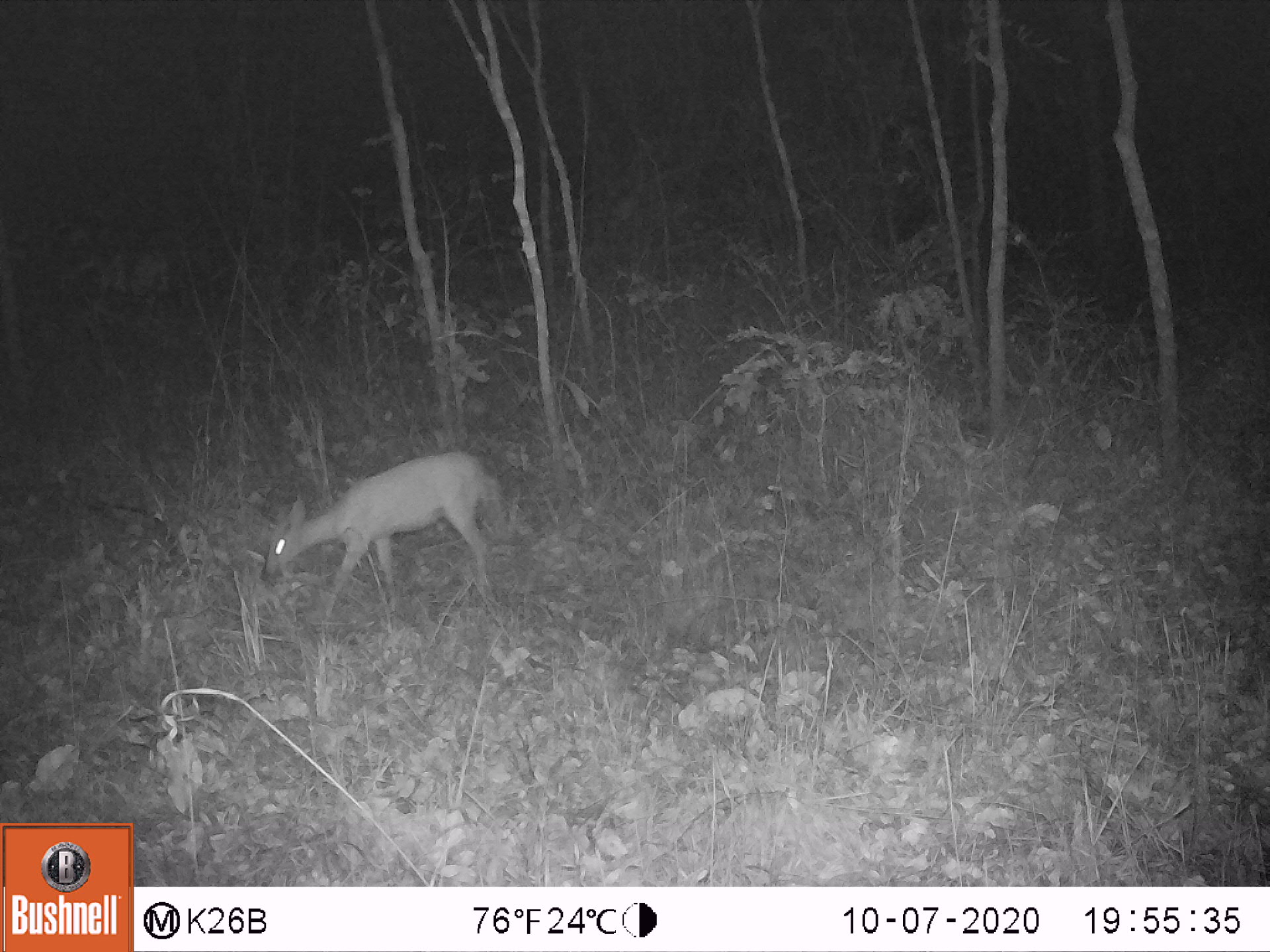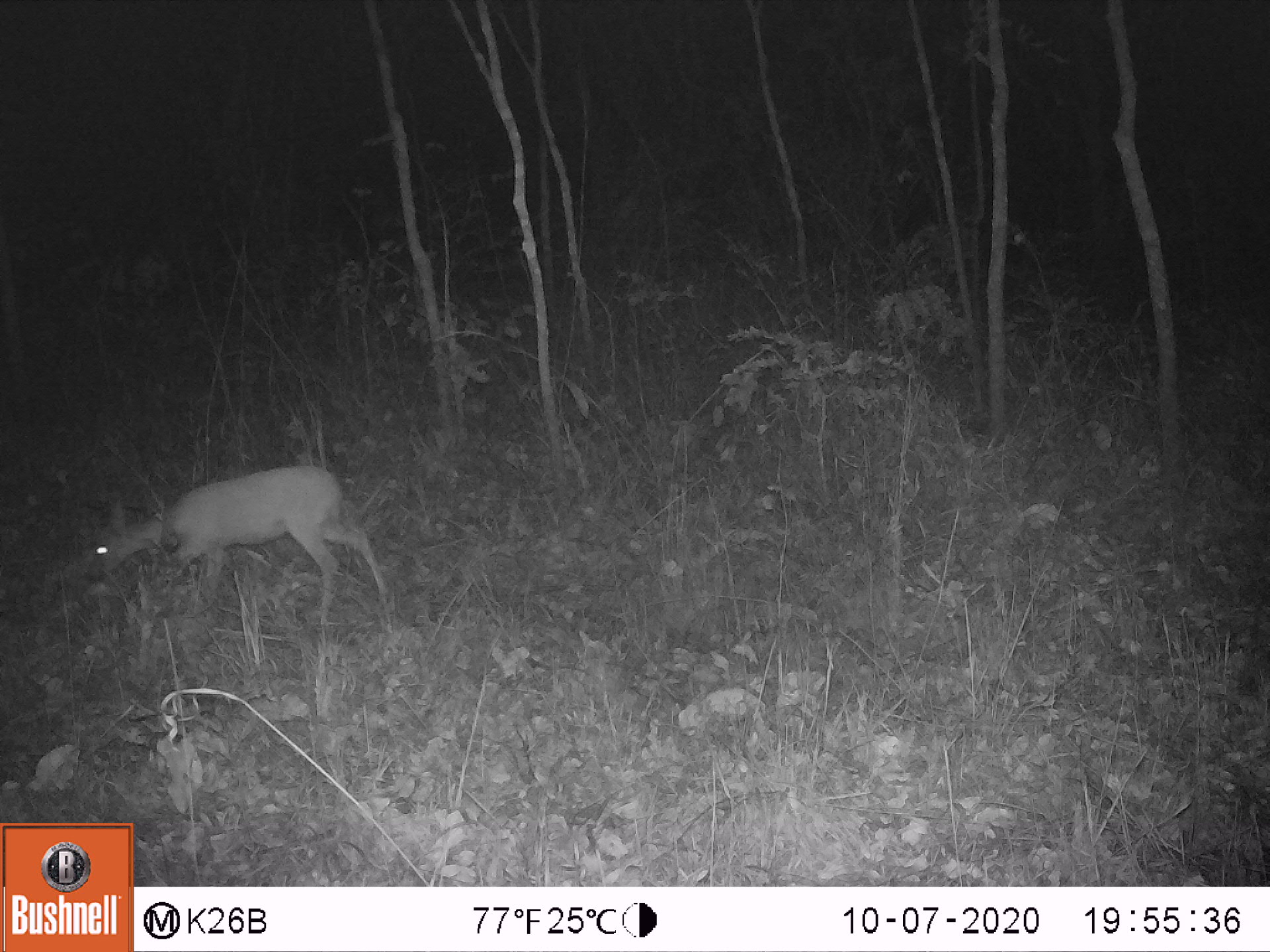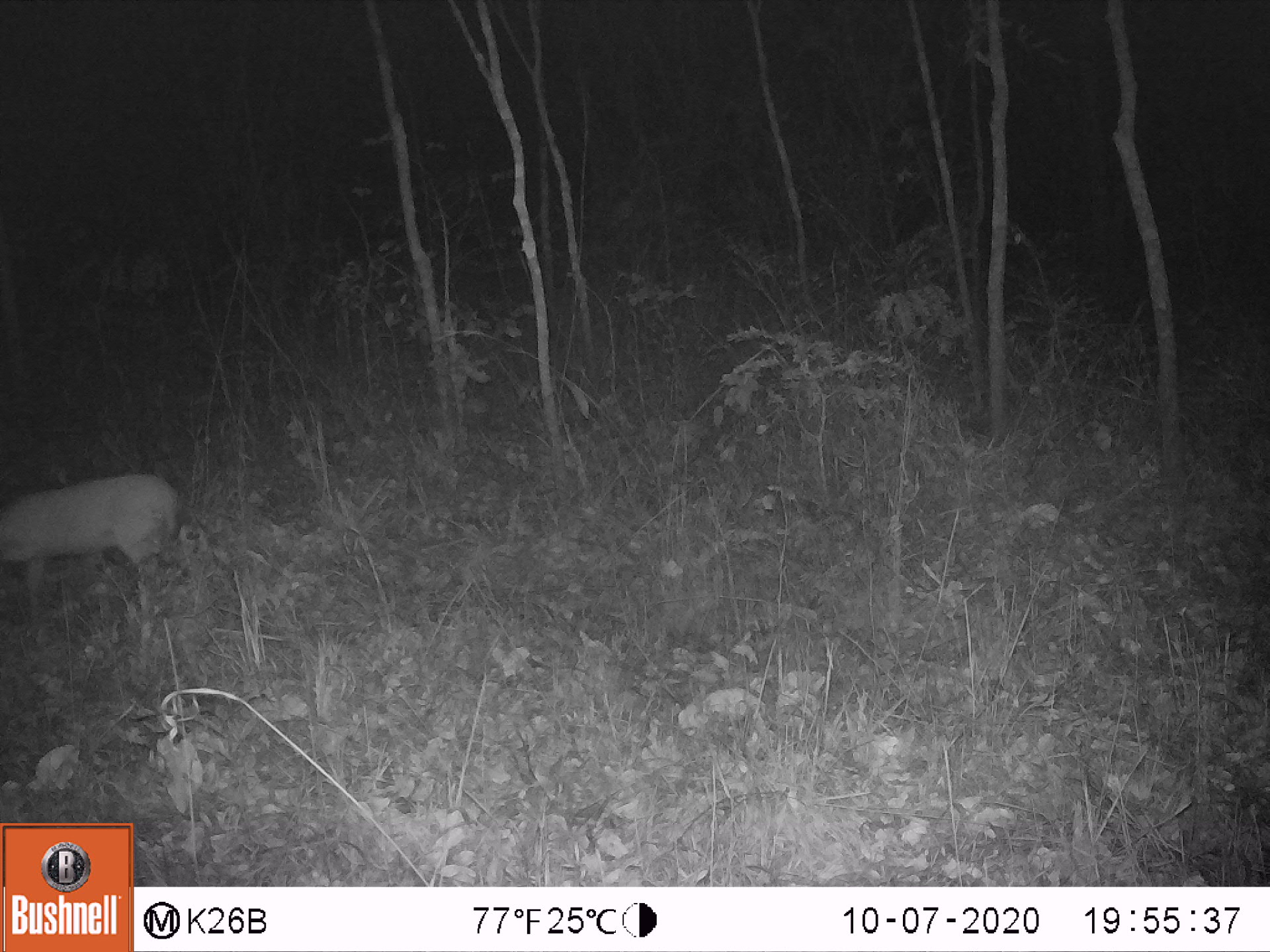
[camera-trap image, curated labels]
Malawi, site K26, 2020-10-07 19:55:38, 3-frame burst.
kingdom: Animalia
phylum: Chordata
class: Mammalia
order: Artiodactyla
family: Bovidae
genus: Sylvicapra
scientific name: Sylvicapra grimmia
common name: common duiker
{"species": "common duiker (Sylvicapra grimmia)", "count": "1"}